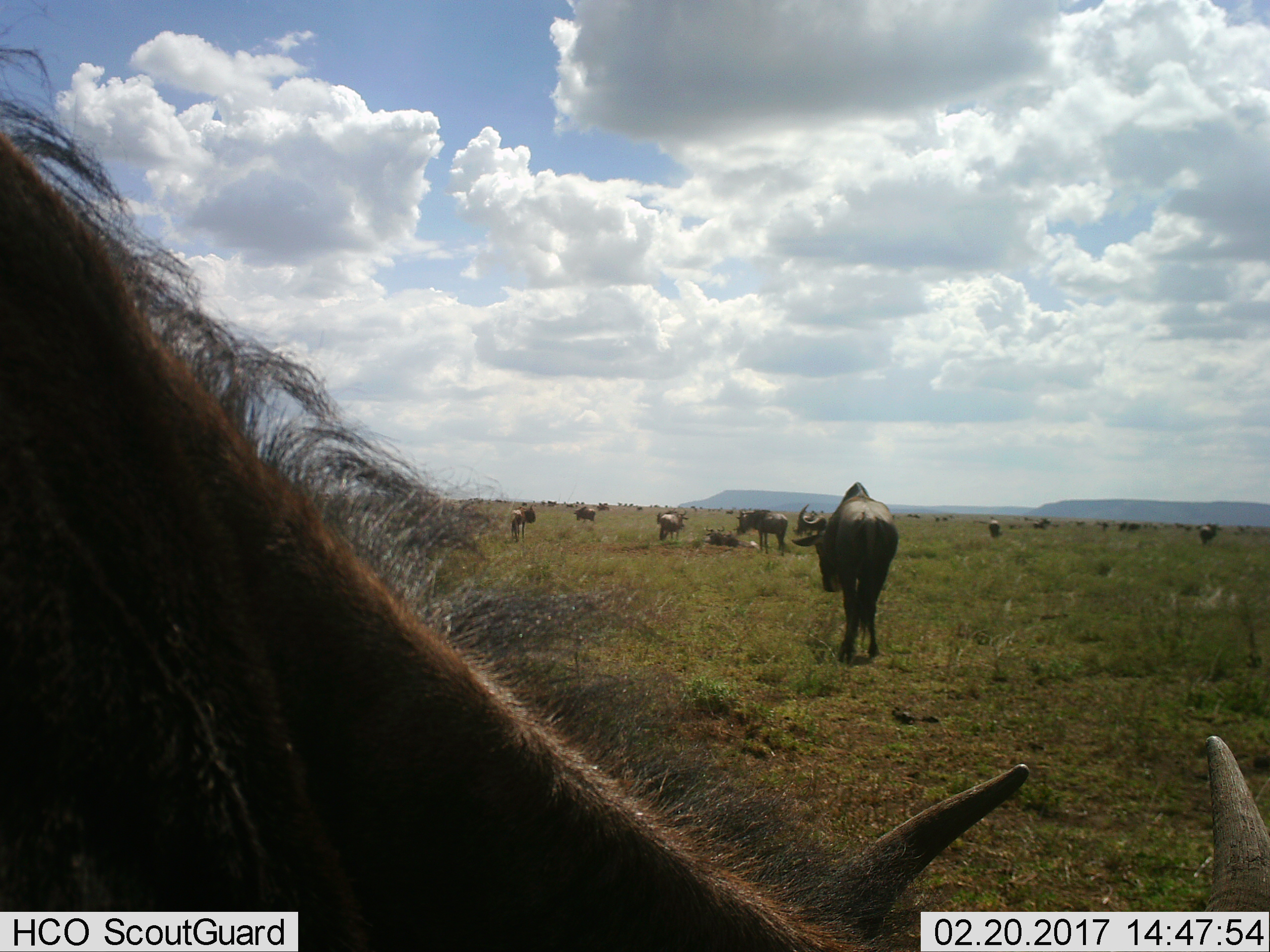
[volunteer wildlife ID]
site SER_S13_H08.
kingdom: Animalia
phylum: Chordata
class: Mammalia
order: Artiodactyla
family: Bovidae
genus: Connochaetes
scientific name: Connochaetes taurinus taurinus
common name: blue wildebeest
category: wildebeestblue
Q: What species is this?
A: Wildebeestblue (blue wildebeest) (Connochaetes taurinus taurinus).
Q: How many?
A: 11-50.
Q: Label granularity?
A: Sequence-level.